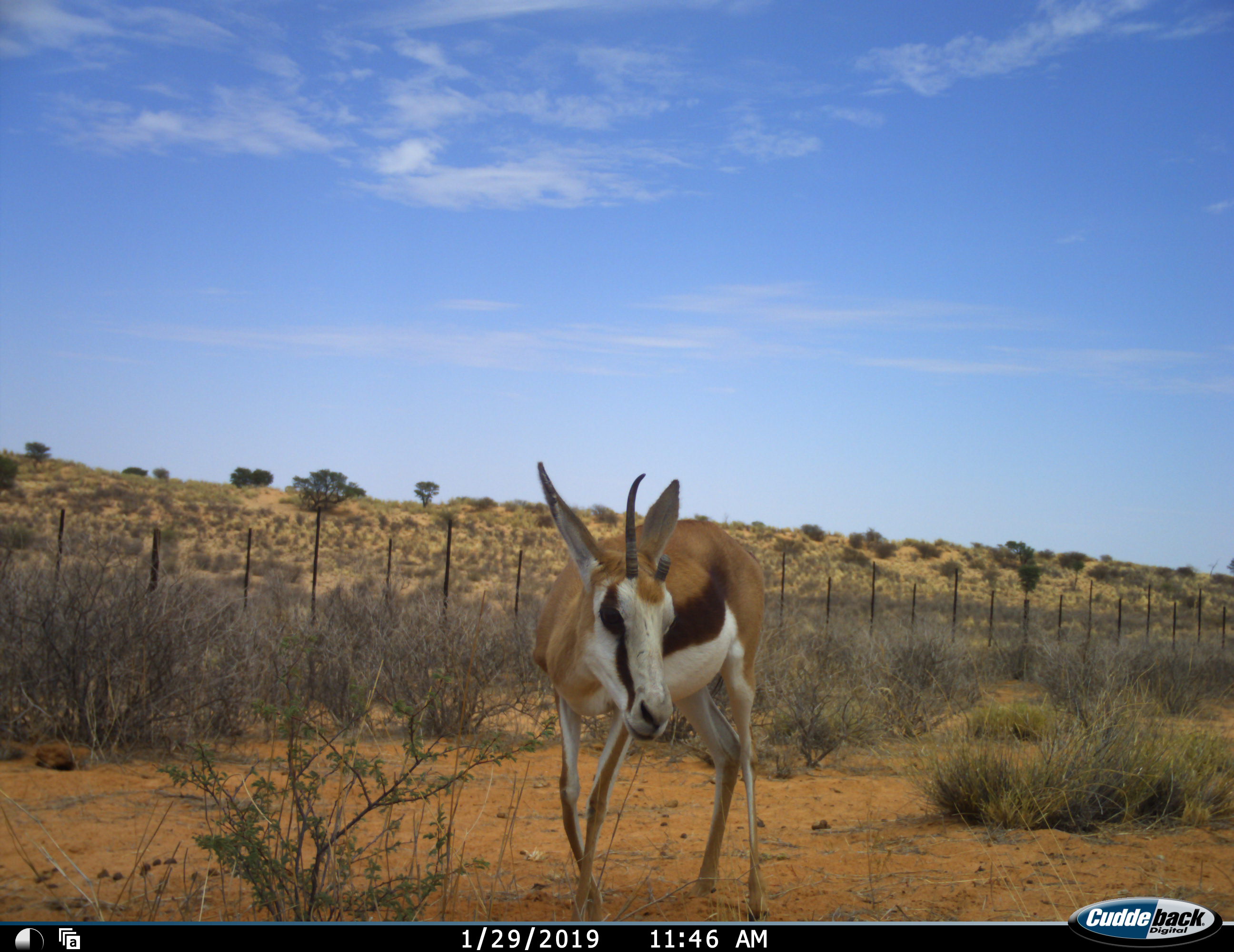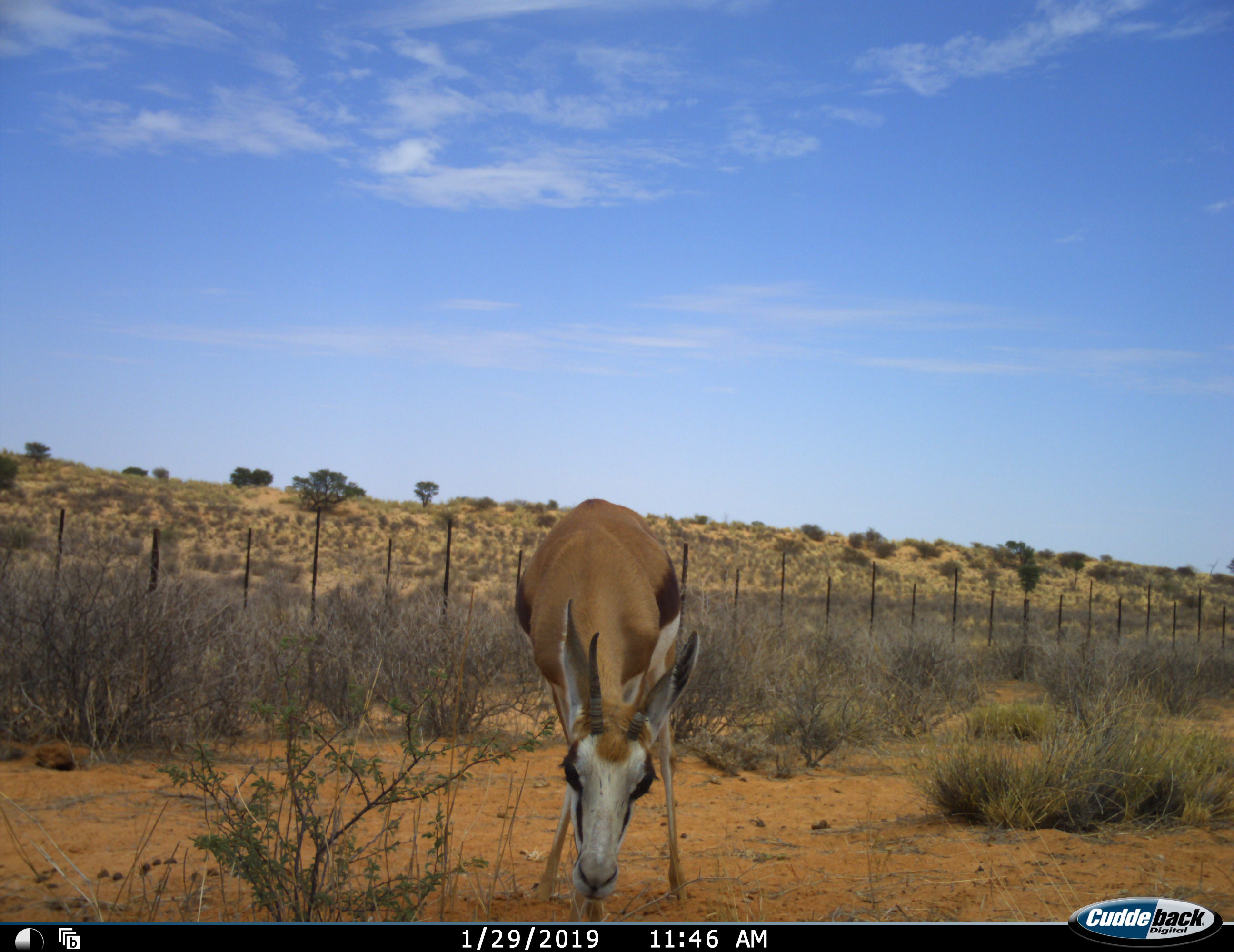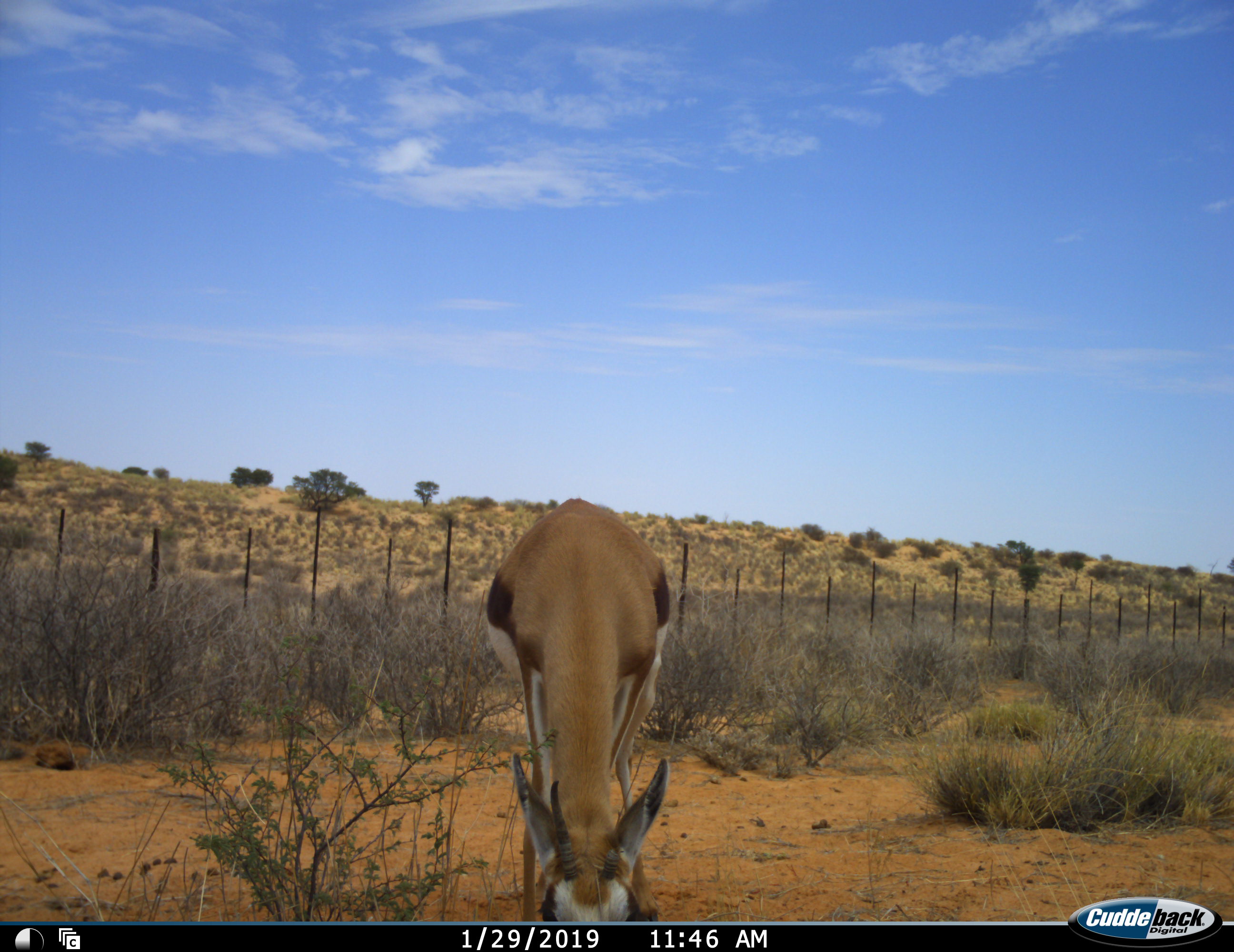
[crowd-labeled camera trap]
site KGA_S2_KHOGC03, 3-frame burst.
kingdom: Animalia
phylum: Chordata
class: Mammalia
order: Artiodactyla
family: Bovidae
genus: Antidorcas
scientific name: Antidorcas marsupialis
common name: springbok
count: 1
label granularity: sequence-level